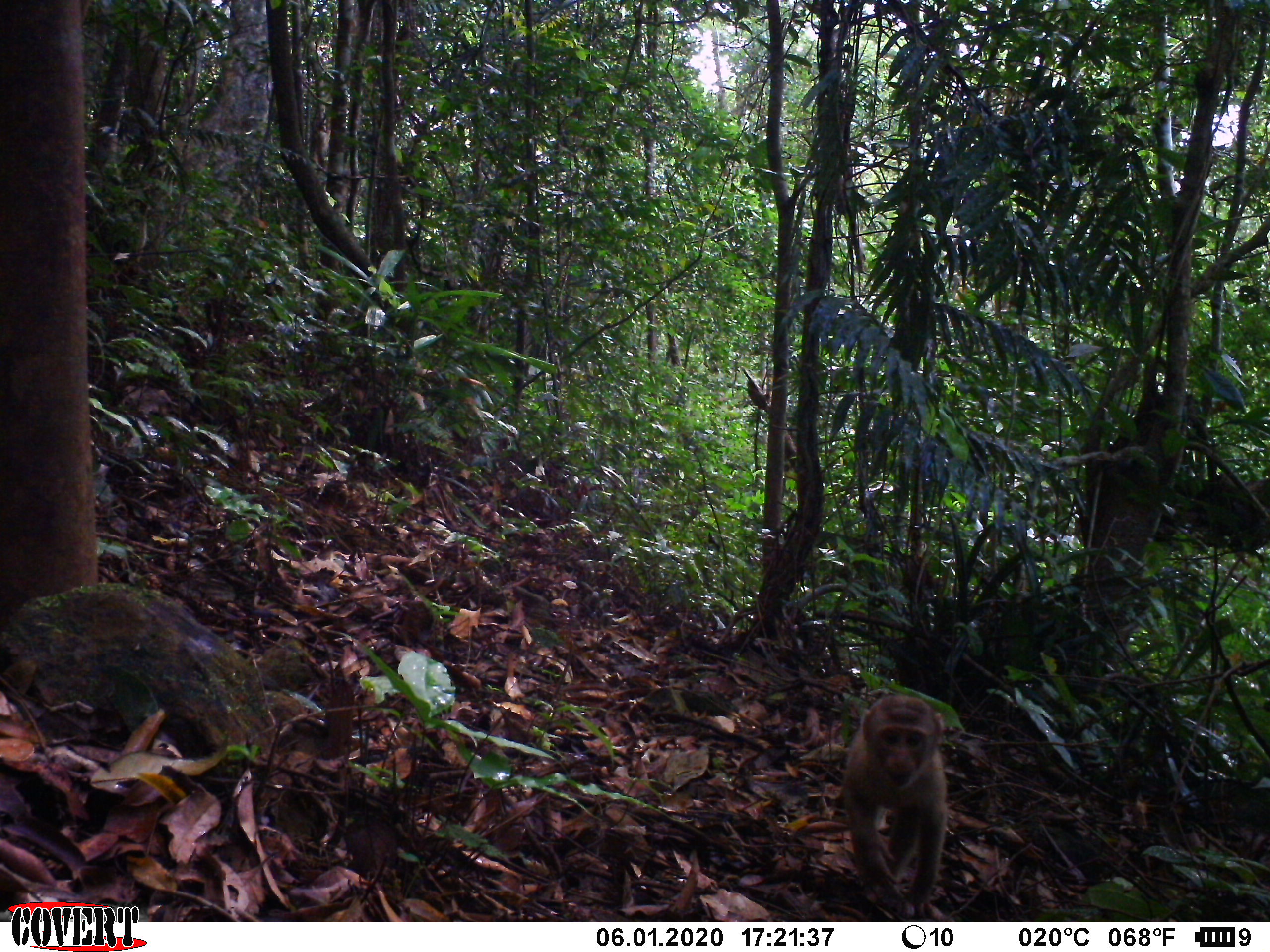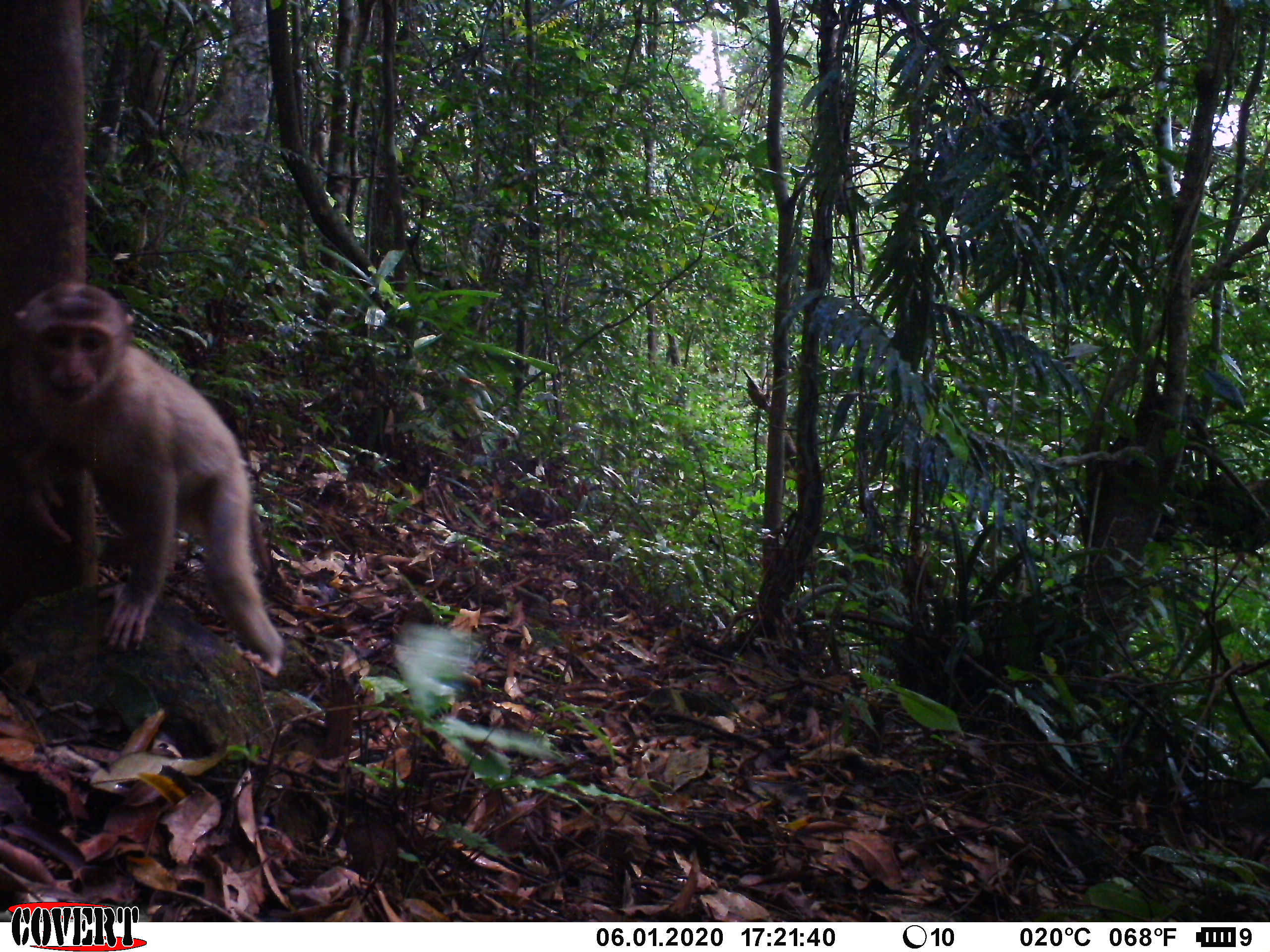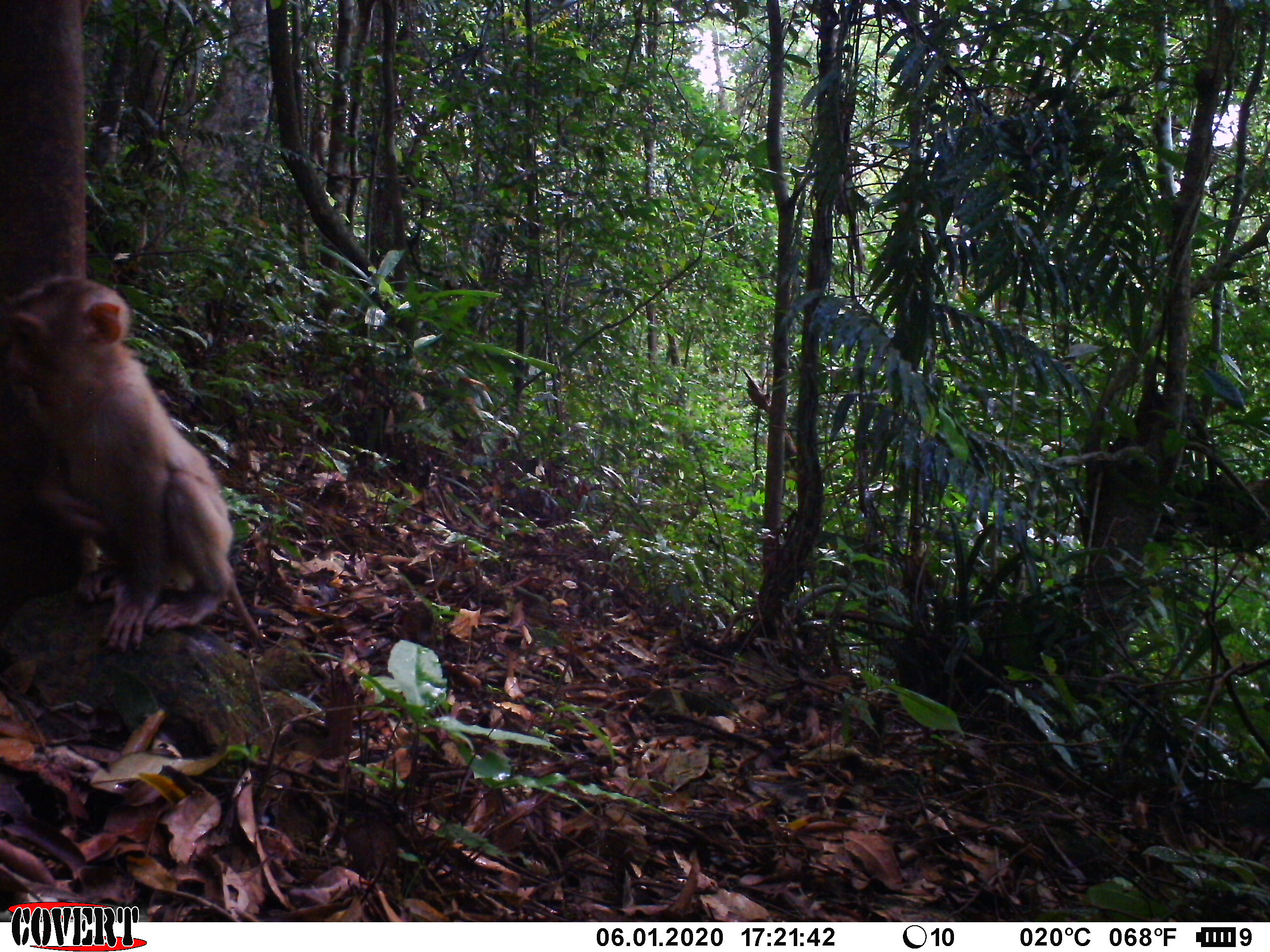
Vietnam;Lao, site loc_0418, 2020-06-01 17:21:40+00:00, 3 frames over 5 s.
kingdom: Animalia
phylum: Chordata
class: Mammalia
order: Primates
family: Cercopithecidae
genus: Macaca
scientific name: Macaca nemestrina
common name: pig-tailed macaque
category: pig tailed macaque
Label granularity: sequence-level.